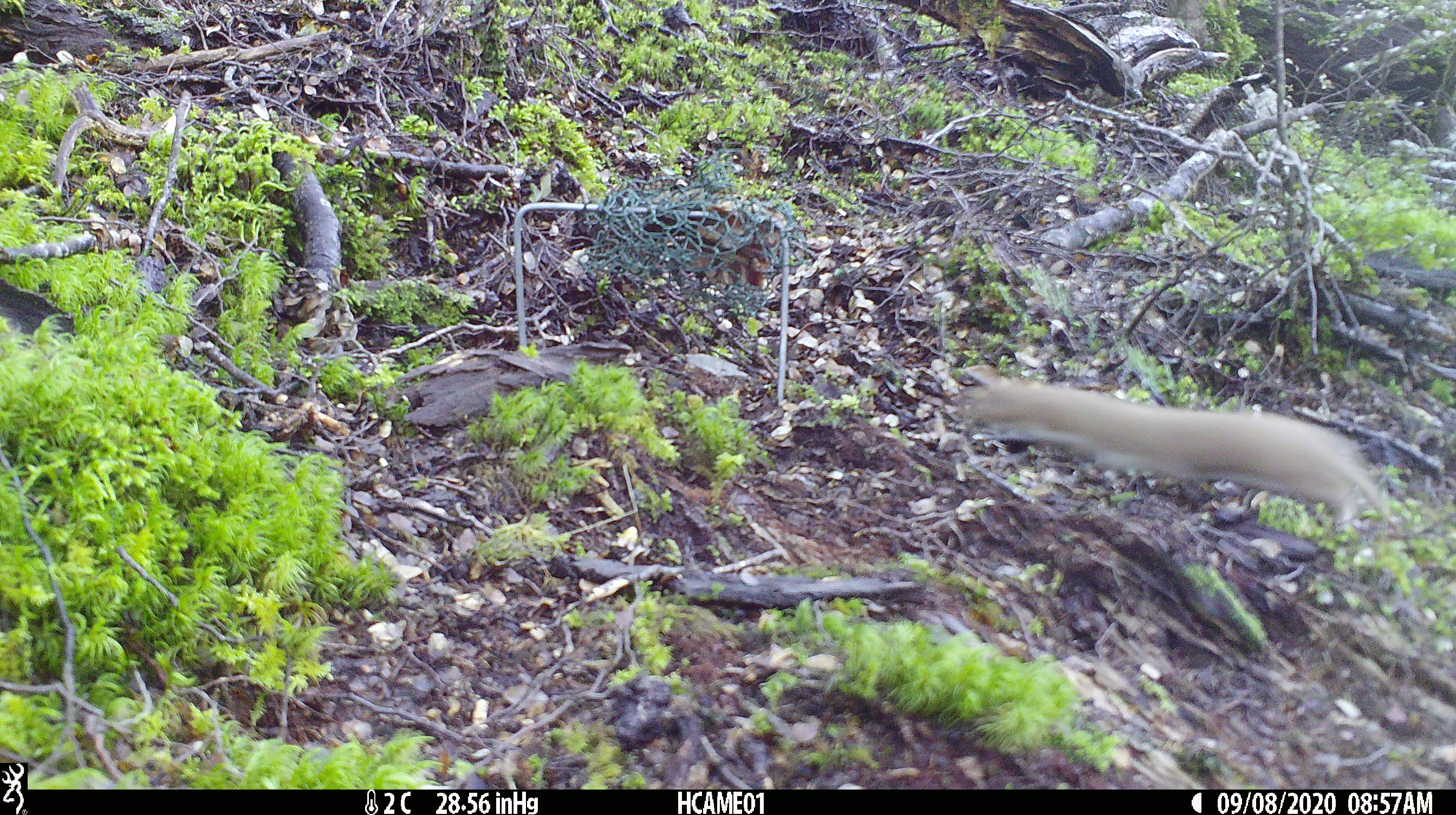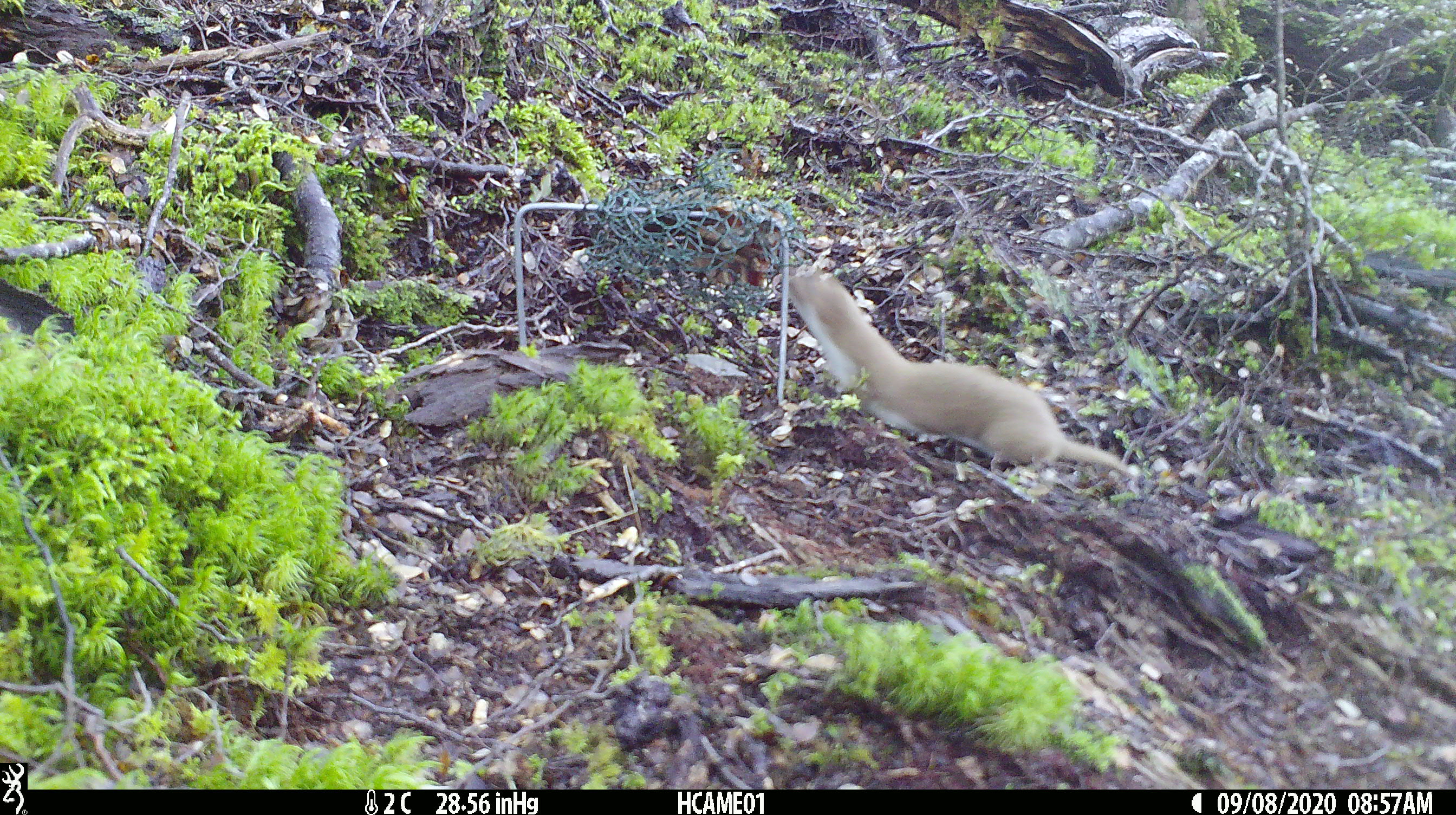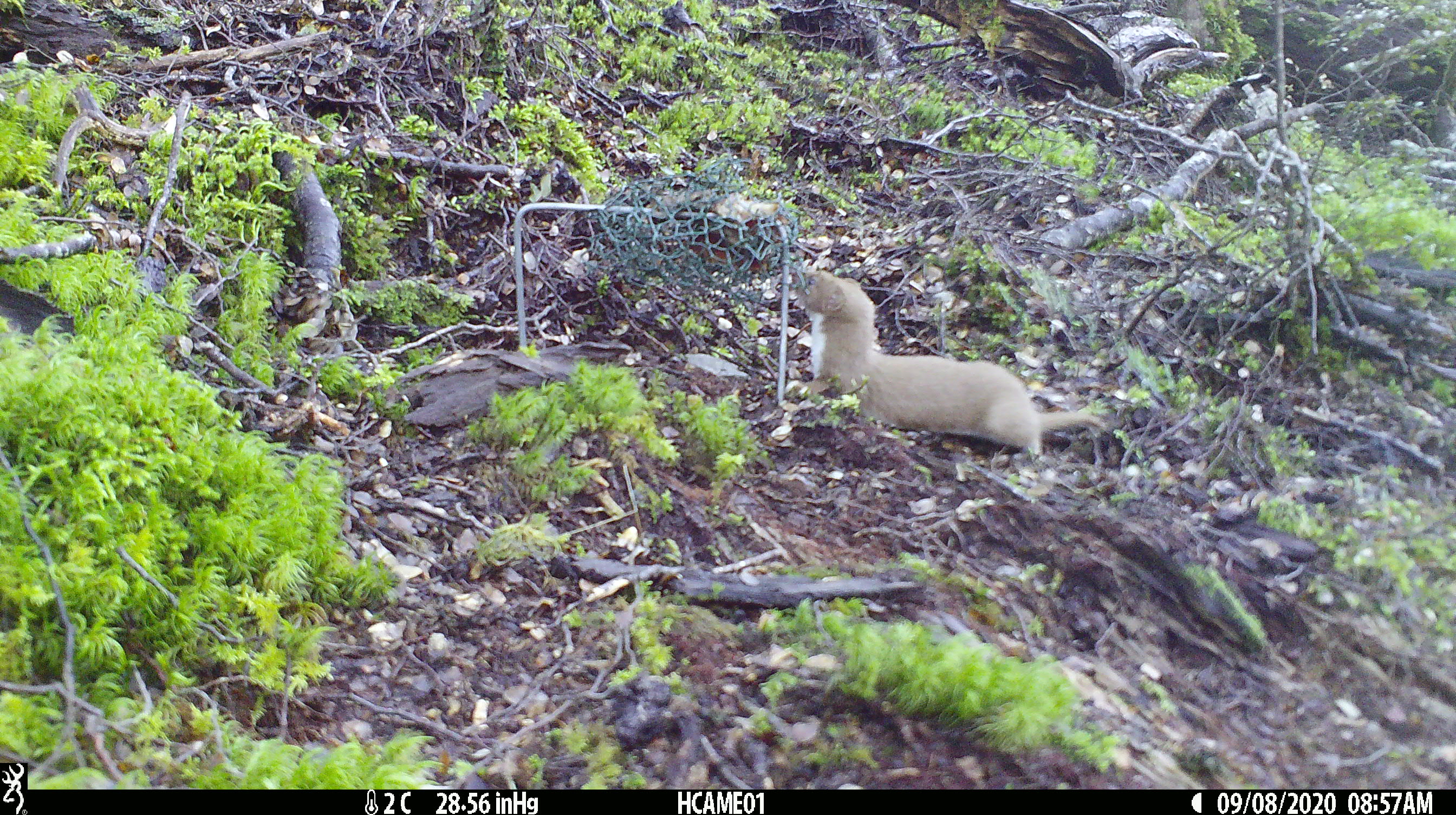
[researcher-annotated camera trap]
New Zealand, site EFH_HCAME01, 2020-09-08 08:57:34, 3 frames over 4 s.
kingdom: Animalia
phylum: Chordata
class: Mammalia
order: Carnivora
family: Mustelidae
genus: Mustela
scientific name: Mustela nivalis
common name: least weasel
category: weasel